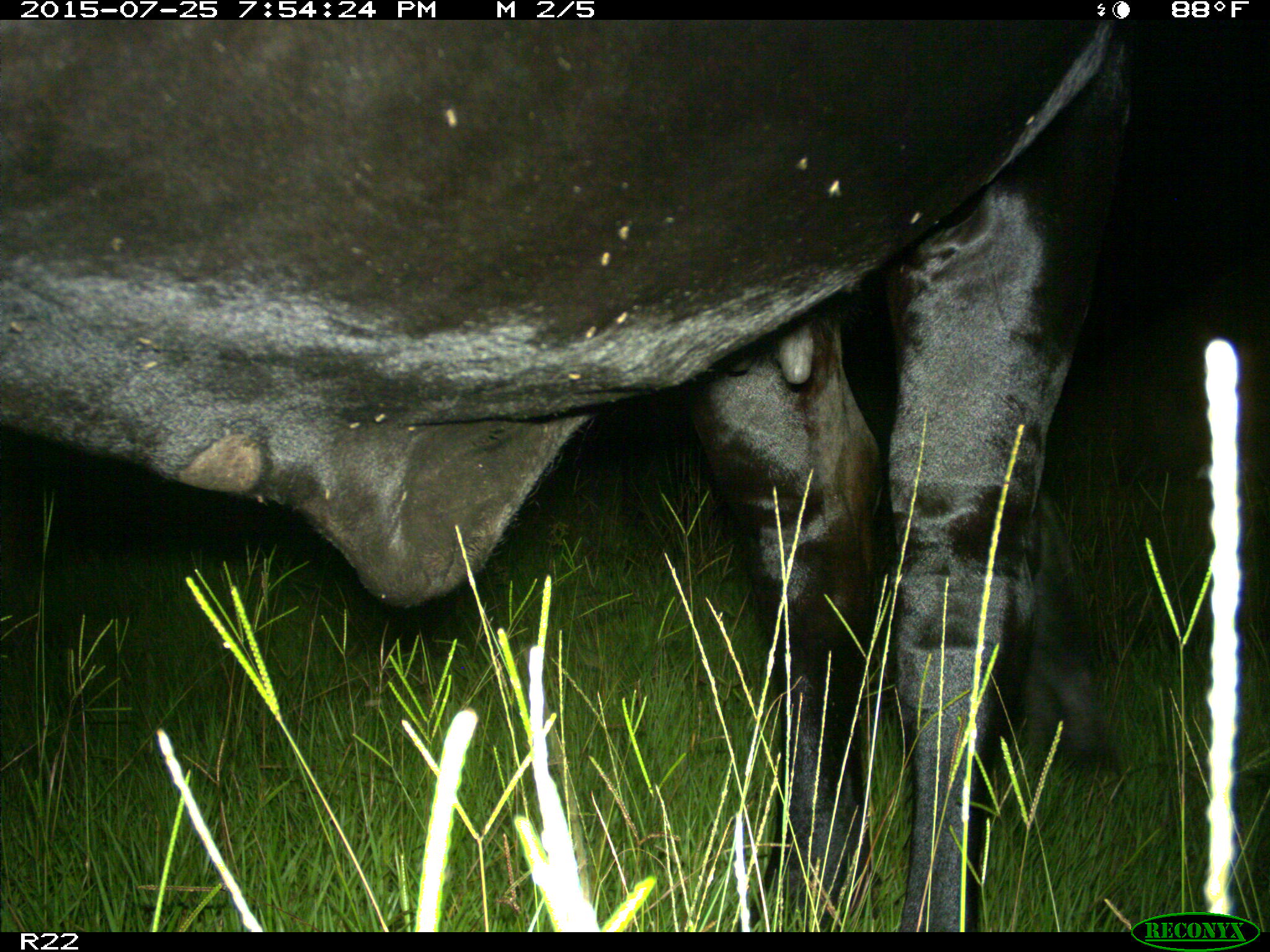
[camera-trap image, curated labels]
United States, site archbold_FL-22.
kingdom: Animalia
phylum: Chordata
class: Mammalia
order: Artiodactyla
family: Bovidae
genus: Bos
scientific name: Bos taurus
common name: domestic cow